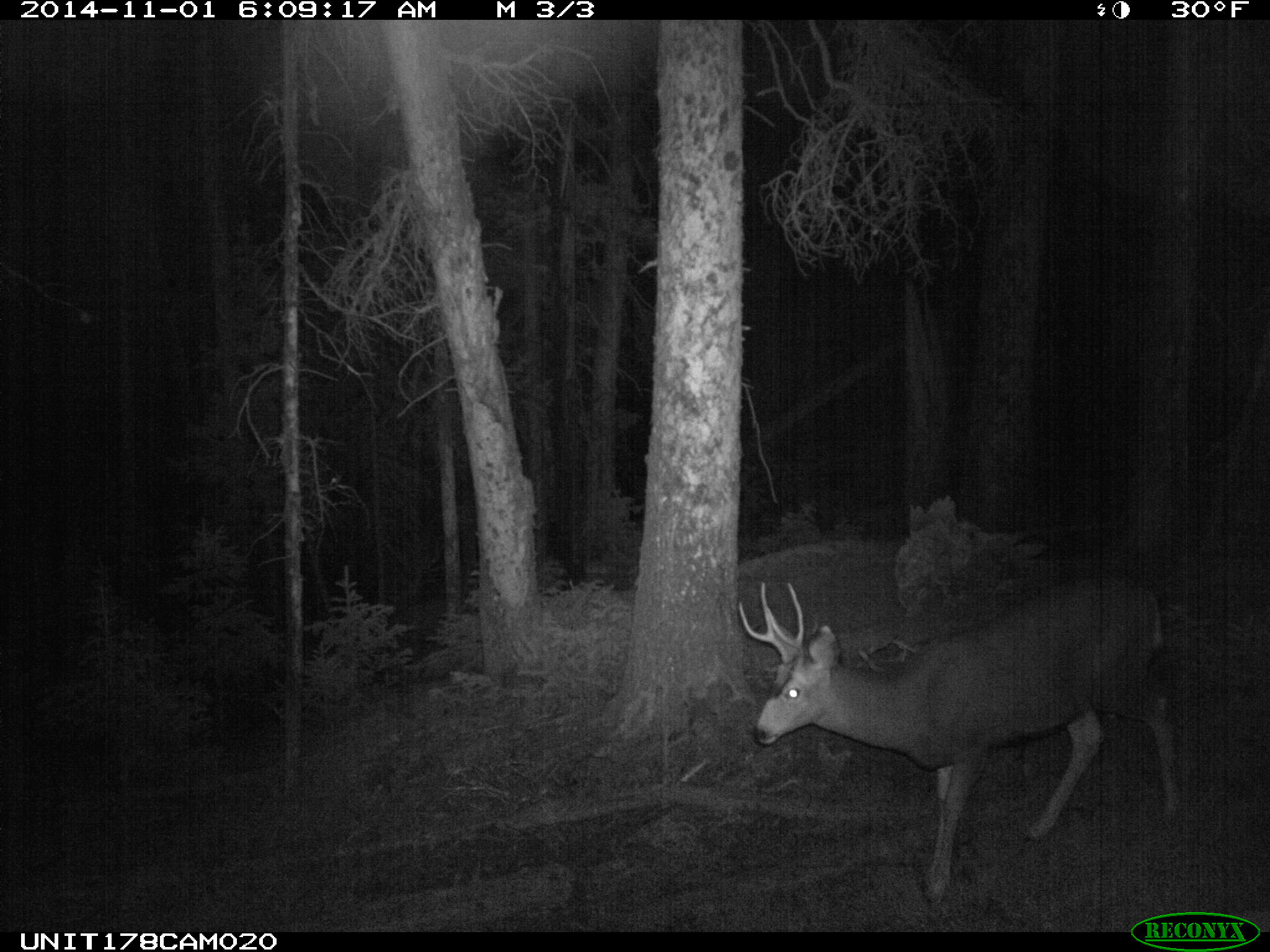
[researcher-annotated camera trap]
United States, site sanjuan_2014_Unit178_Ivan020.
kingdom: Animalia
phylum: Chordata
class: Mammalia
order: Artiodactyla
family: Cervidae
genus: Odocoileus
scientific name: Odocoileus hemionus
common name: mule deer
Odocoileus hemionus (mule deer).